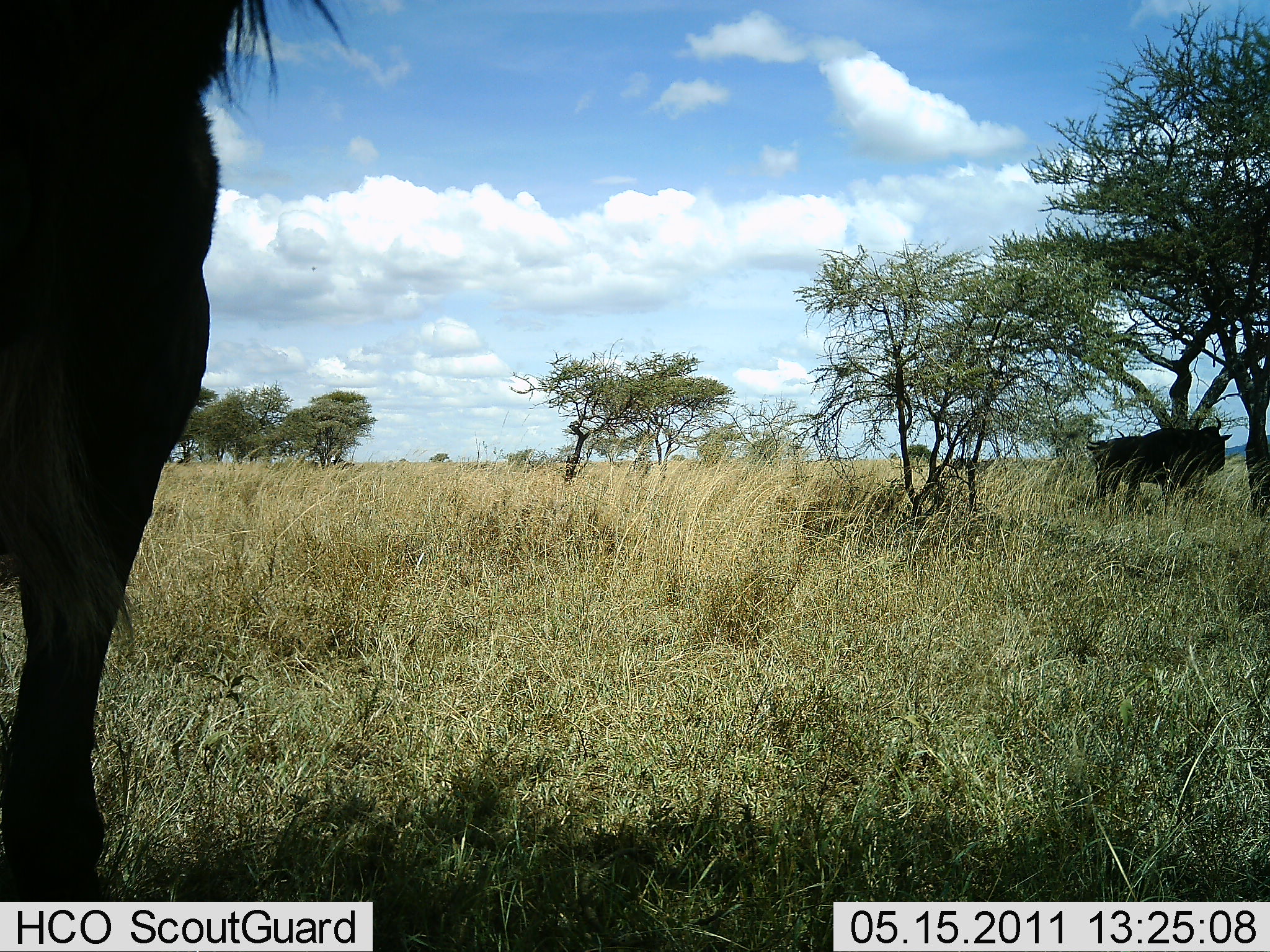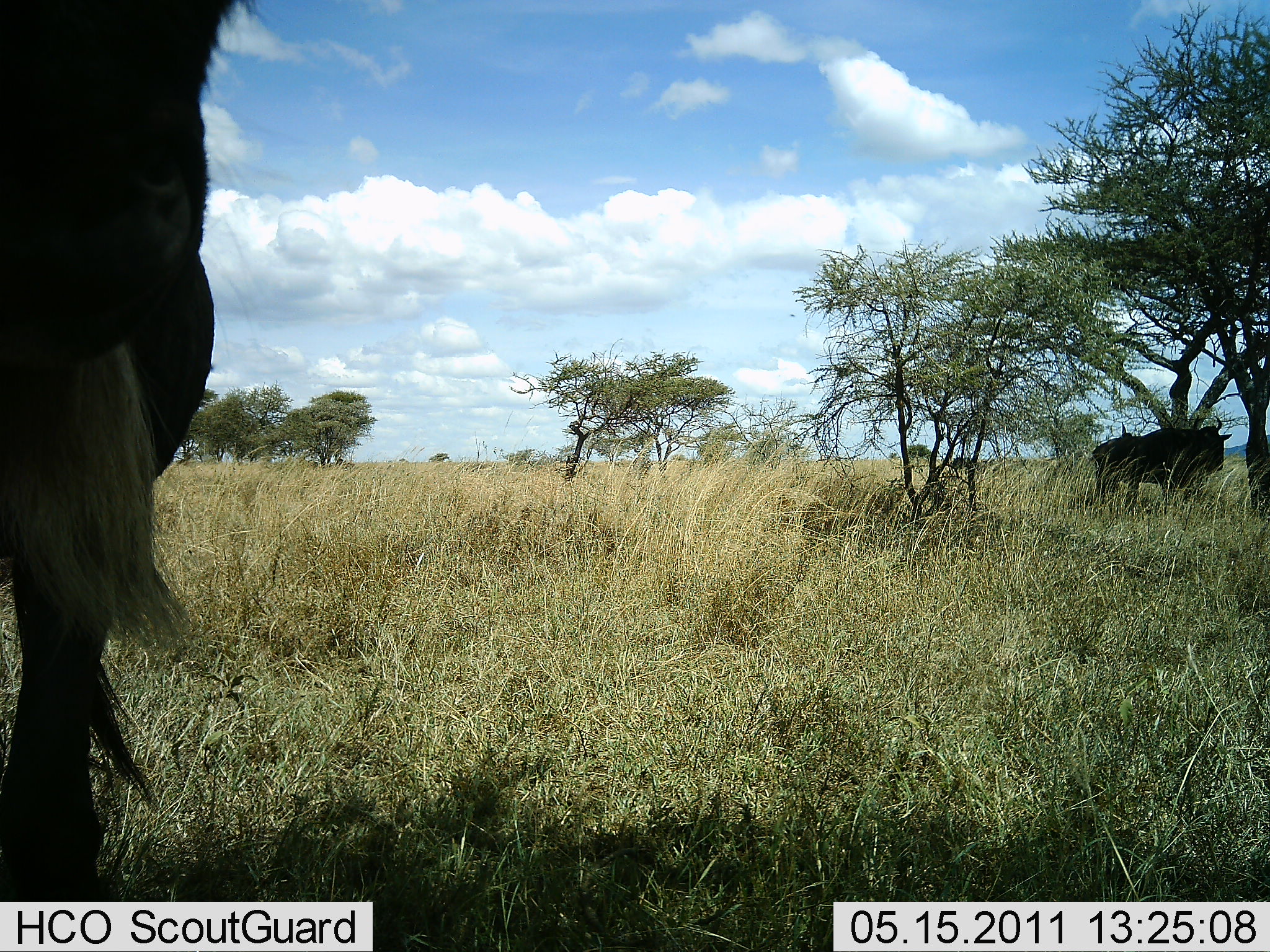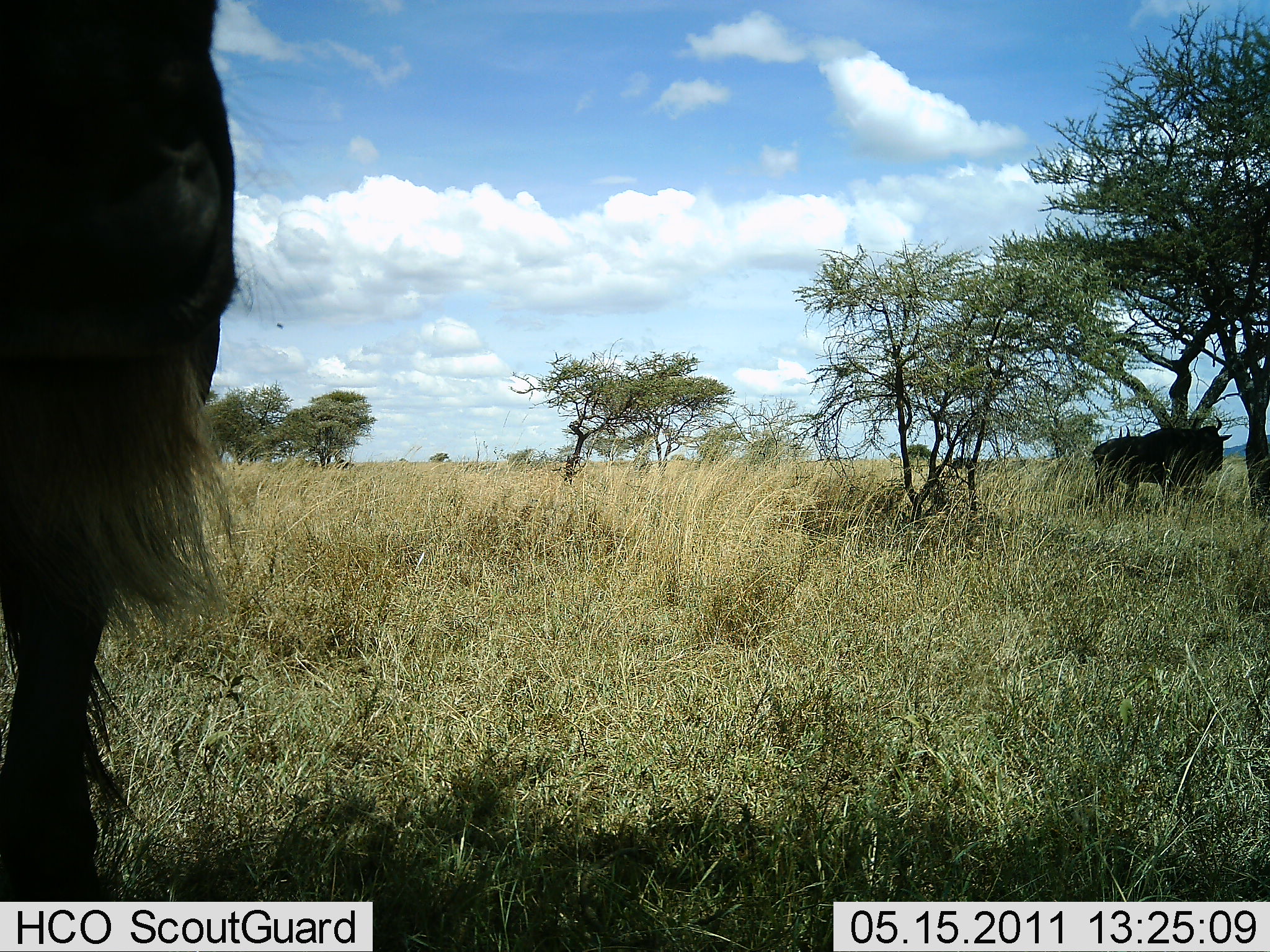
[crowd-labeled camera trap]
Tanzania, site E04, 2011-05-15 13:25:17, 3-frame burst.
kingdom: Animalia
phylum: Chordata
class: Mammalia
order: Artiodactyla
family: Bovidae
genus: Connochaetes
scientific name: Connochaetes taurinus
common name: blue wildebeest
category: wildebeest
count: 2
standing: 83%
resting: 17%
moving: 17%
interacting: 8%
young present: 0%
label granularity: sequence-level